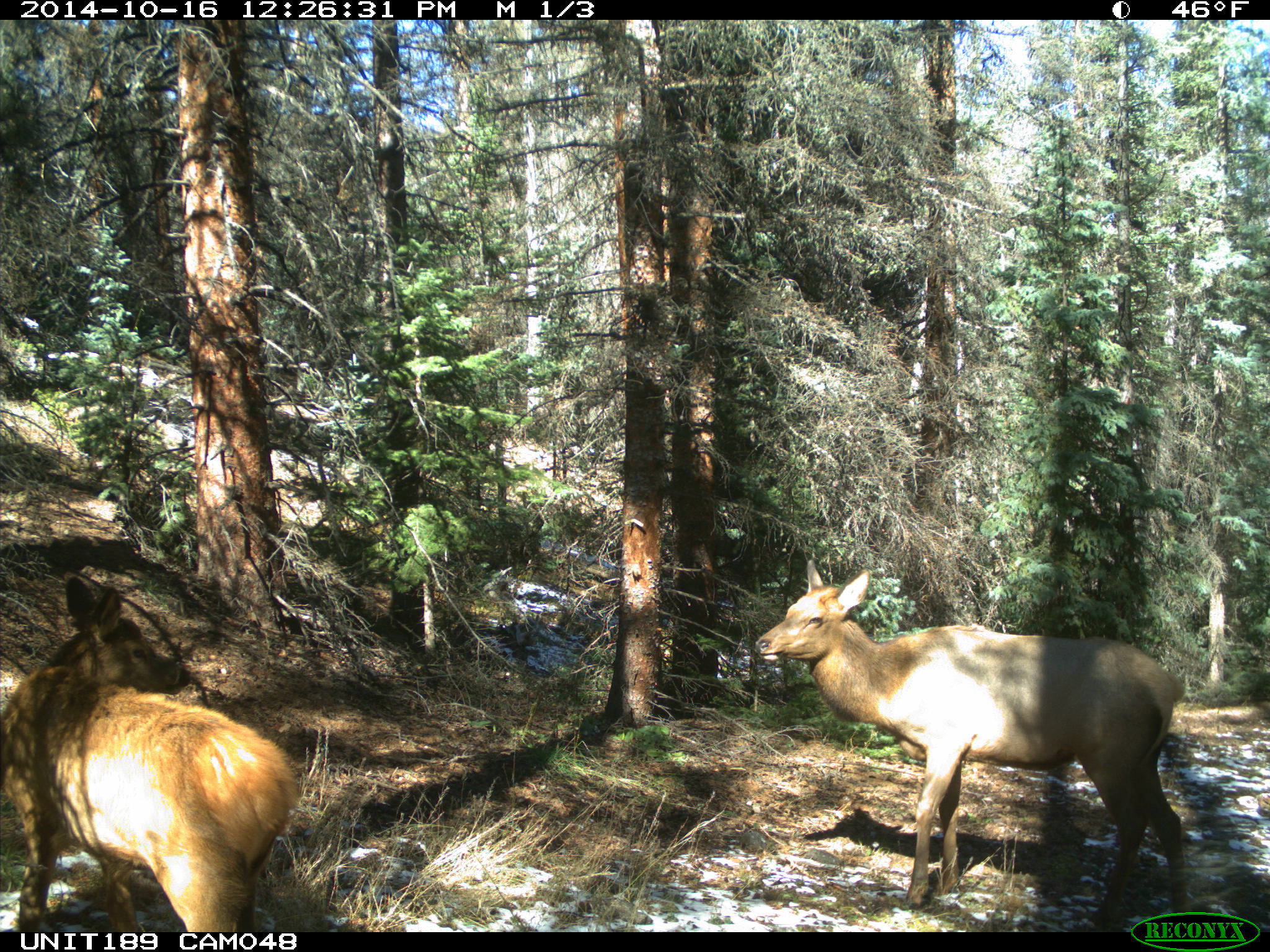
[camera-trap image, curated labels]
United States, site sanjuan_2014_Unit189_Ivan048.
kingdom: Animalia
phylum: Chordata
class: Mammalia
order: Artiodactyla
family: Cervidae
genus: Cervus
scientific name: Cervus elaphus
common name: red deer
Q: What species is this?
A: Cervus elaphus (red deer).